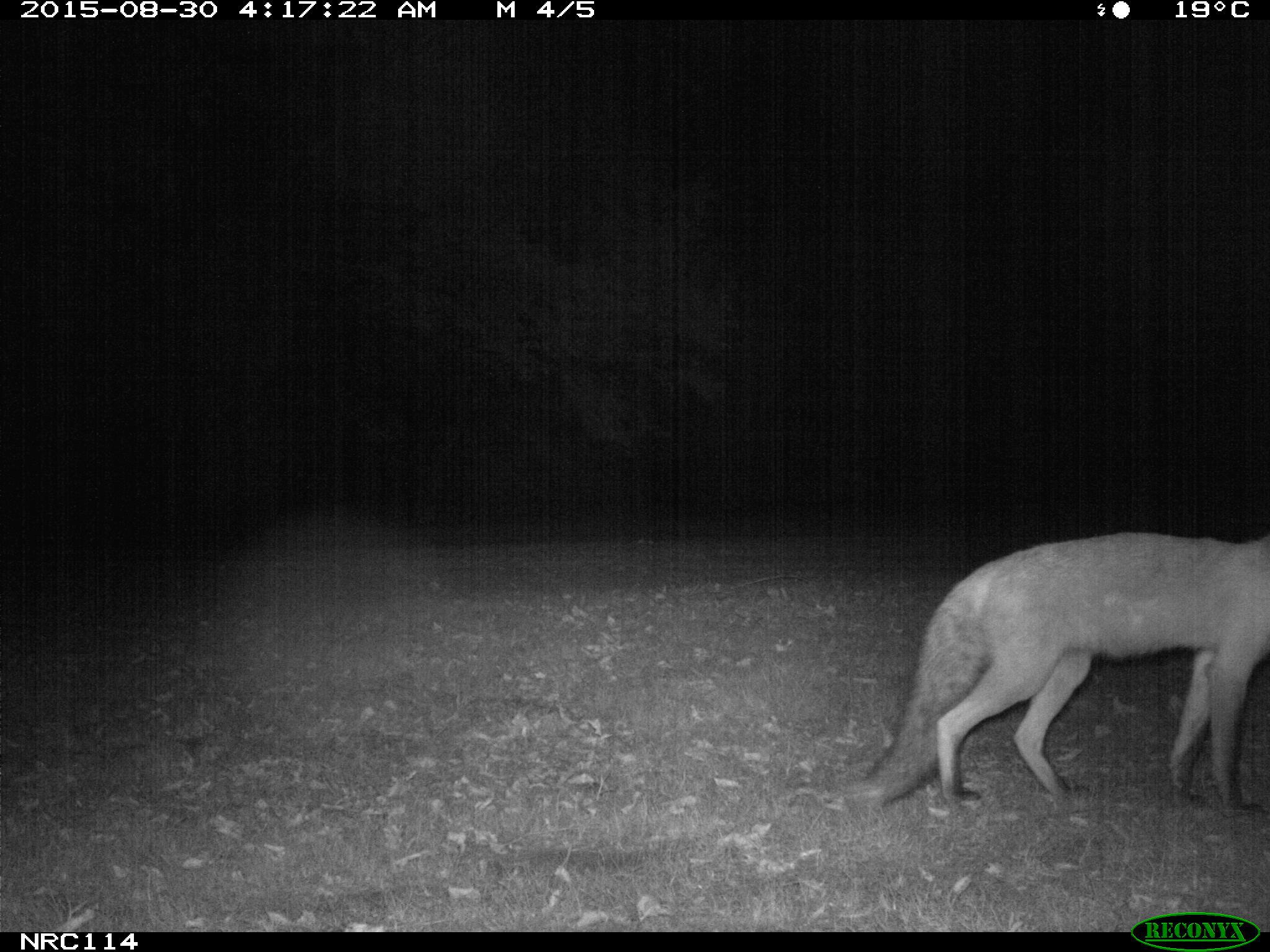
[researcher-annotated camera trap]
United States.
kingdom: Animalia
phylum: Chordata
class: Mammalia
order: Carnivora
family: Canidae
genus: Vulpes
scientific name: Vulpes vulpes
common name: red fox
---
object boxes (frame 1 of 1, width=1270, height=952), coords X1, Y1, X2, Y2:
Red Fox: 838, 502, 1270, 815